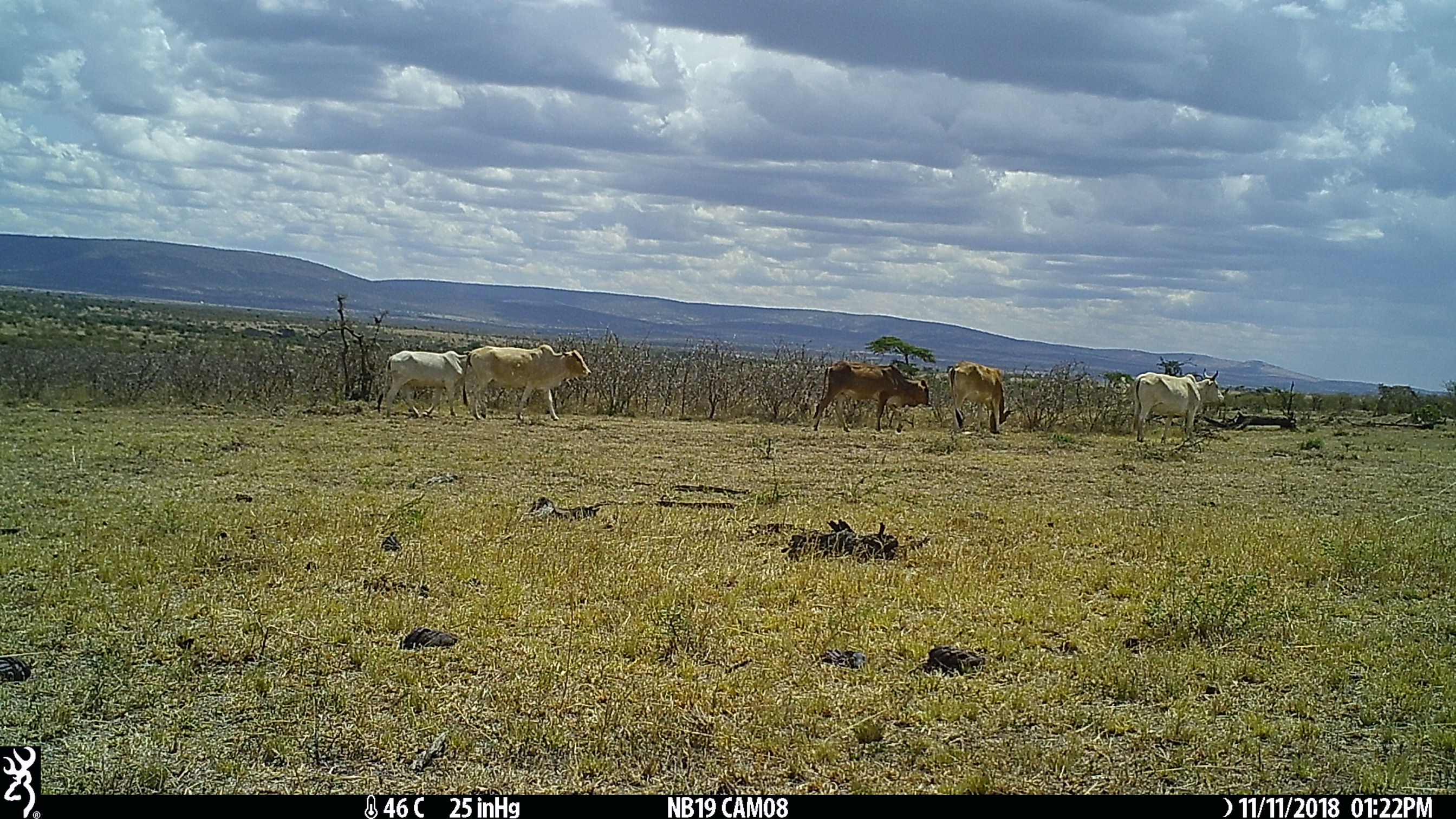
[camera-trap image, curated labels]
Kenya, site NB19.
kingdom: Animalia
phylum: Chordata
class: Mammalia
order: Artiodactyla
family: Bovidae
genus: Bos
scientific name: Bos taurus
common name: cattle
Cattle (Bos taurus).